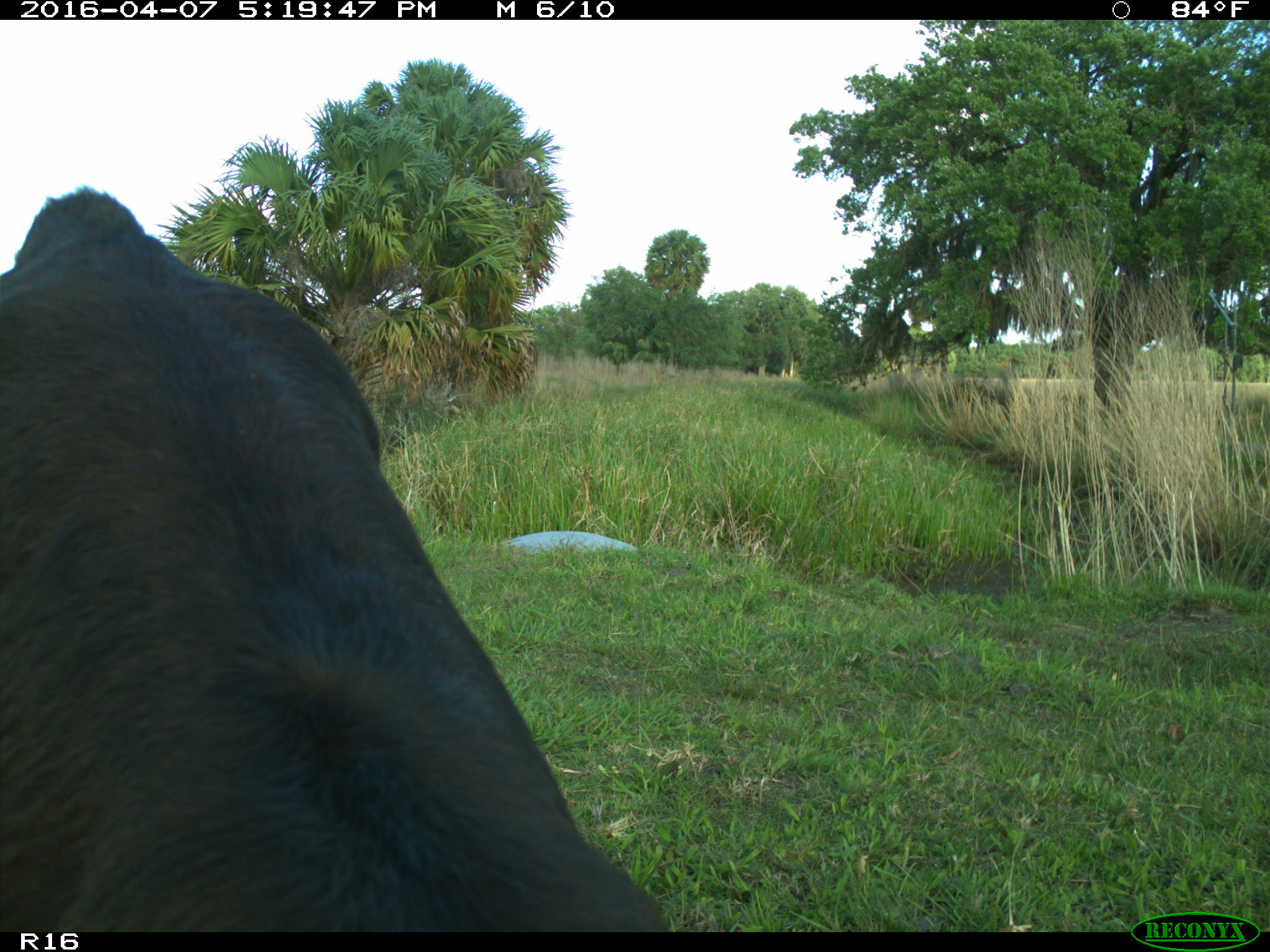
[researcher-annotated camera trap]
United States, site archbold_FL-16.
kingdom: Animalia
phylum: Chordata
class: Mammalia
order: Artiodactyla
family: Bovidae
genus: Bos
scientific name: Bos taurus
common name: domestic cow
Bos taurus (domestic cow).